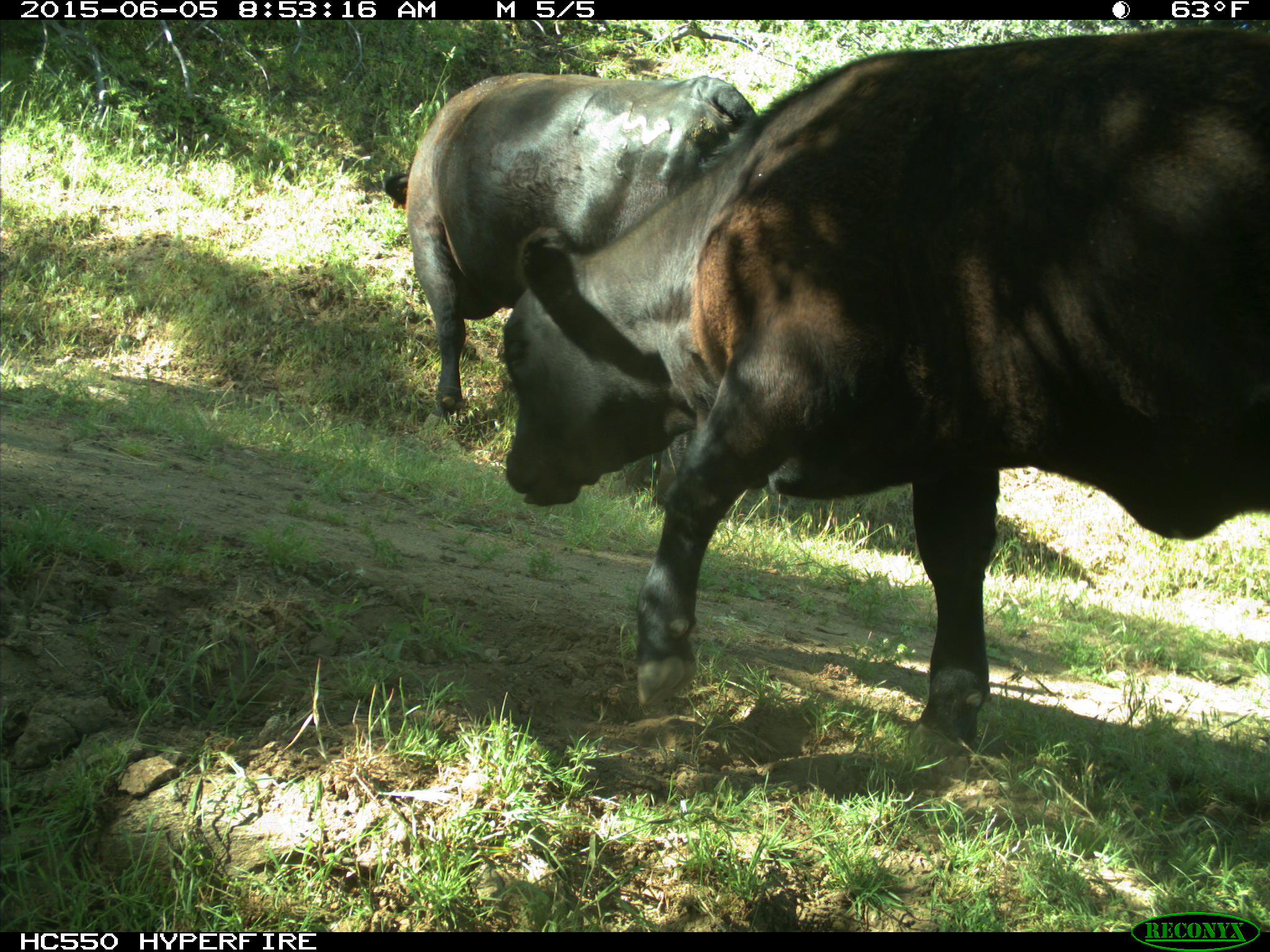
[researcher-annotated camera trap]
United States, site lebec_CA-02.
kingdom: Animalia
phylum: Chordata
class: Mammalia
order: Artiodactyla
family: Bovidae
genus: Bos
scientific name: Bos taurus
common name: domestic cow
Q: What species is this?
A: Bos taurus (domestic cow).